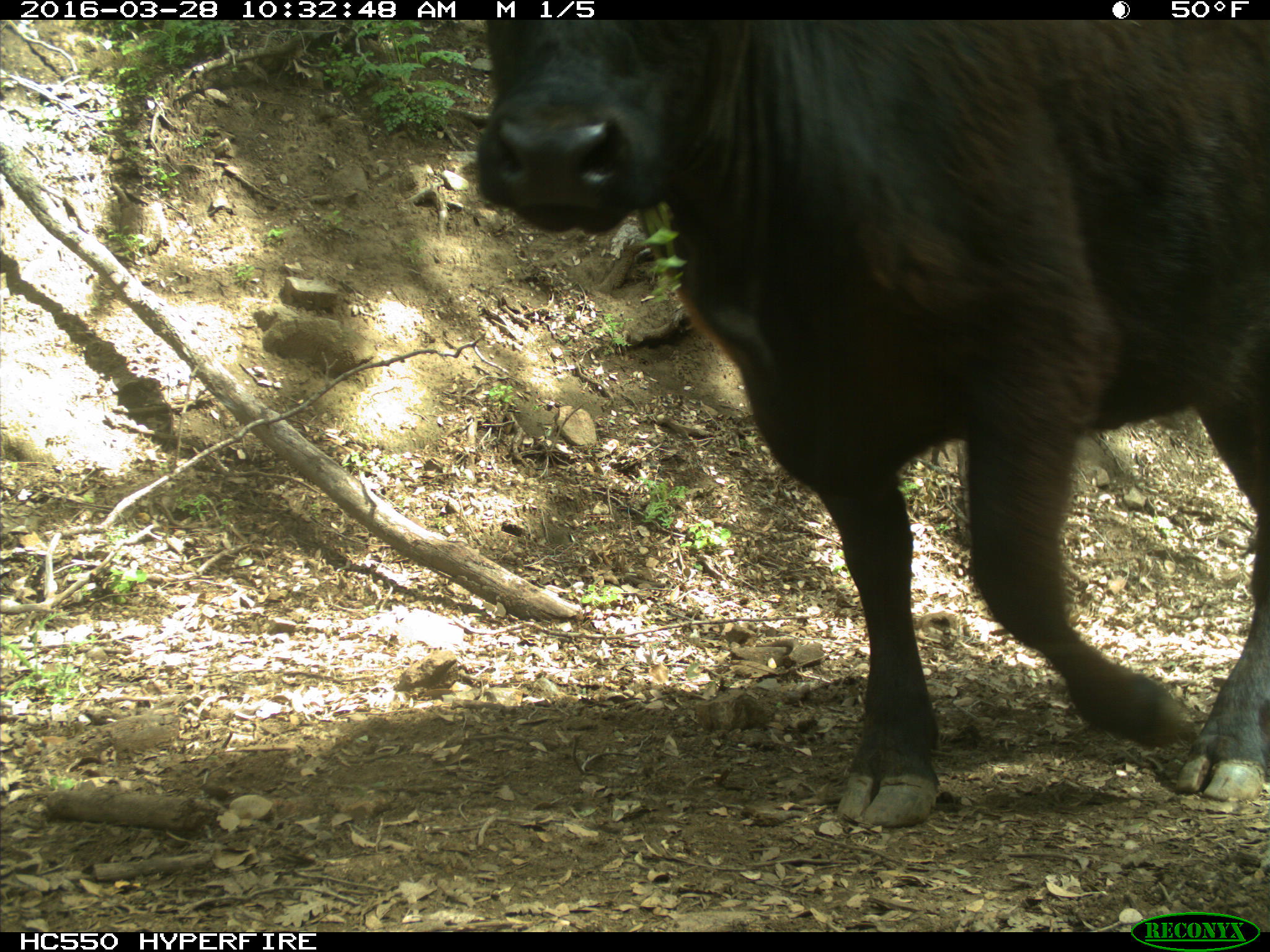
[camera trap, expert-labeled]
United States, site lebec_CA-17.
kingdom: Animalia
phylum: Chordata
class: Mammalia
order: Artiodactyla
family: Bovidae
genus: Bos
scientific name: Bos taurus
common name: domestic cow